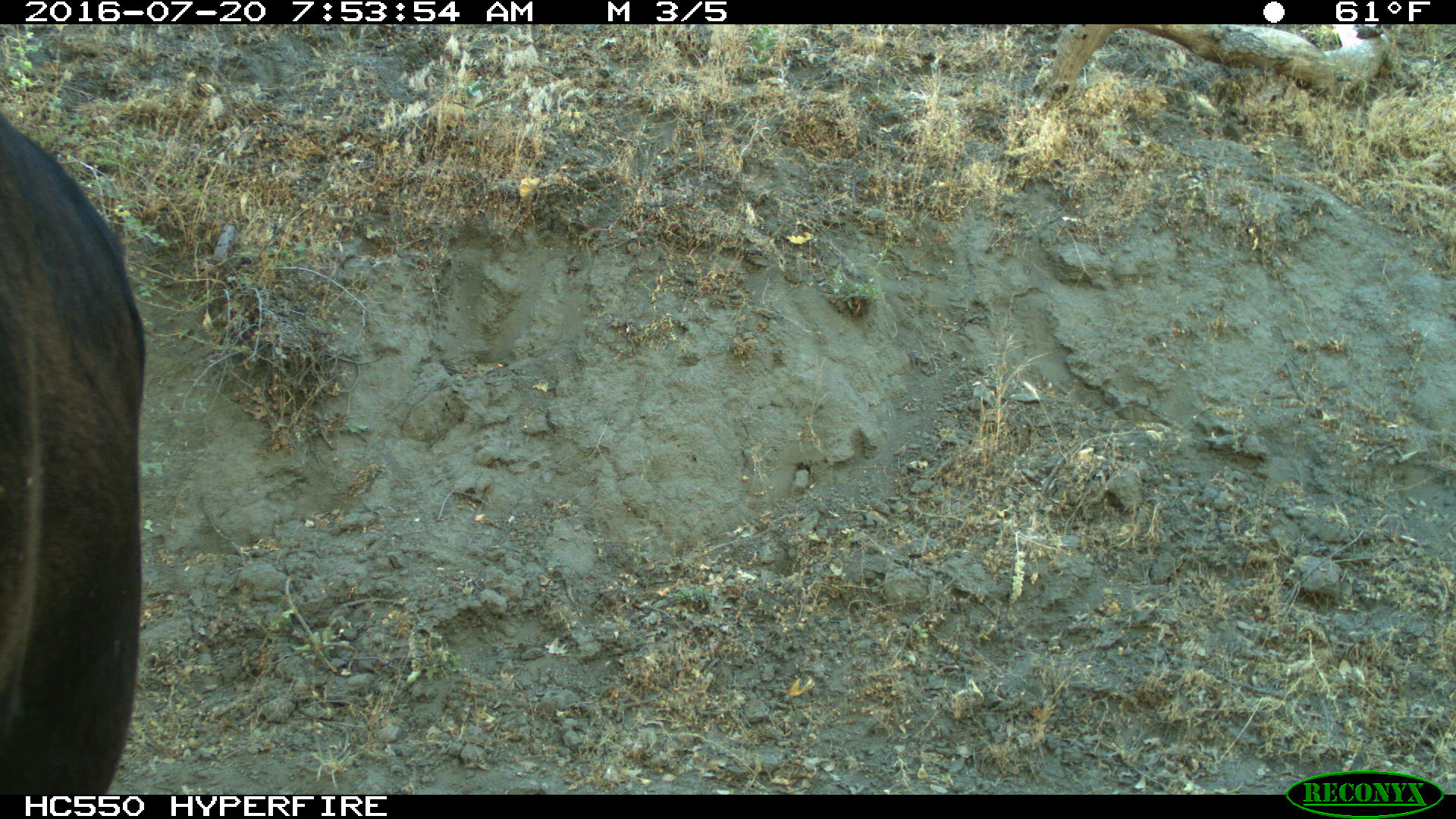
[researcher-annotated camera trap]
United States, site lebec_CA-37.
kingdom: Animalia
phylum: Chordata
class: Mammalia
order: Artiodactyla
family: Bovidae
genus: Bos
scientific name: Bos taurus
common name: domestic cow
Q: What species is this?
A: Bos taurus (domestic cow).